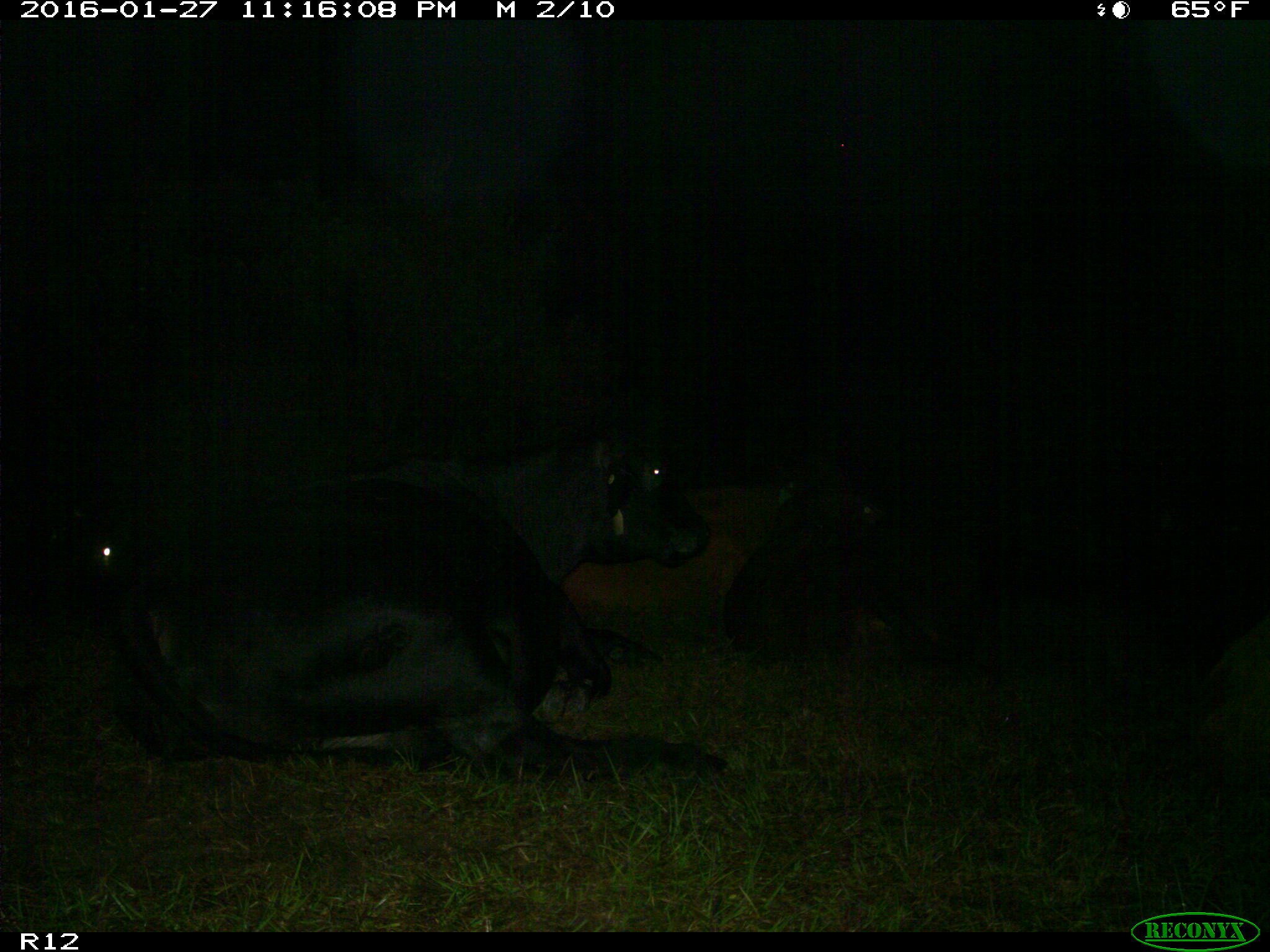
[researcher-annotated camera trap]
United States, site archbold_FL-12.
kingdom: Animalia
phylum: Chordata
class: Mammalia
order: Artiodactyla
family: Bovidae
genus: Bos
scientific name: Bos taurus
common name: domestic cow